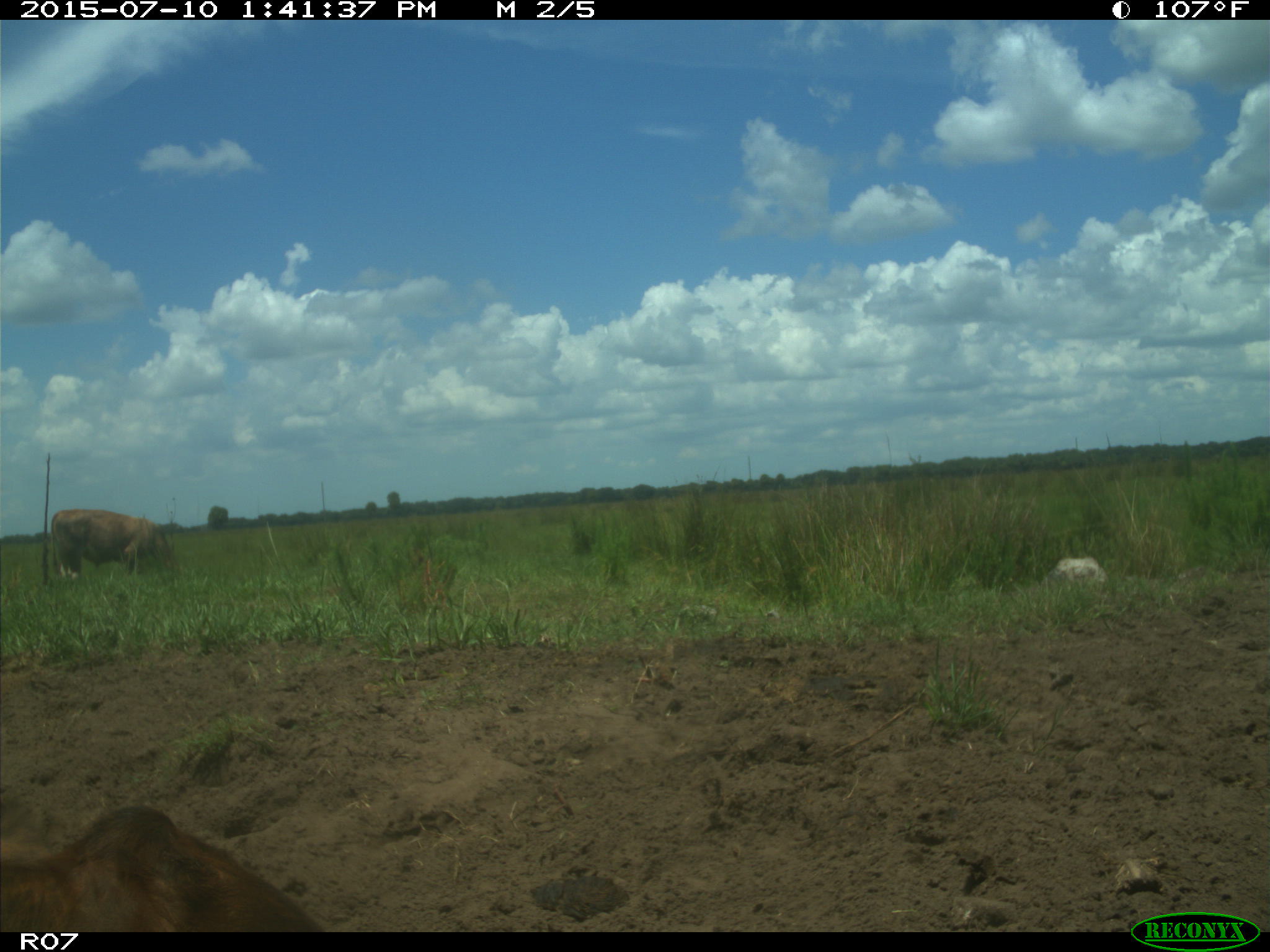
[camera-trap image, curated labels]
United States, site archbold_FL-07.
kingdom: Animalia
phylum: Chordata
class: Mammalia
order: Artiodactyla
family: Bovidae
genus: Bos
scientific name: Bos taurus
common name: domestic cow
Bos taurus (domestic cow).